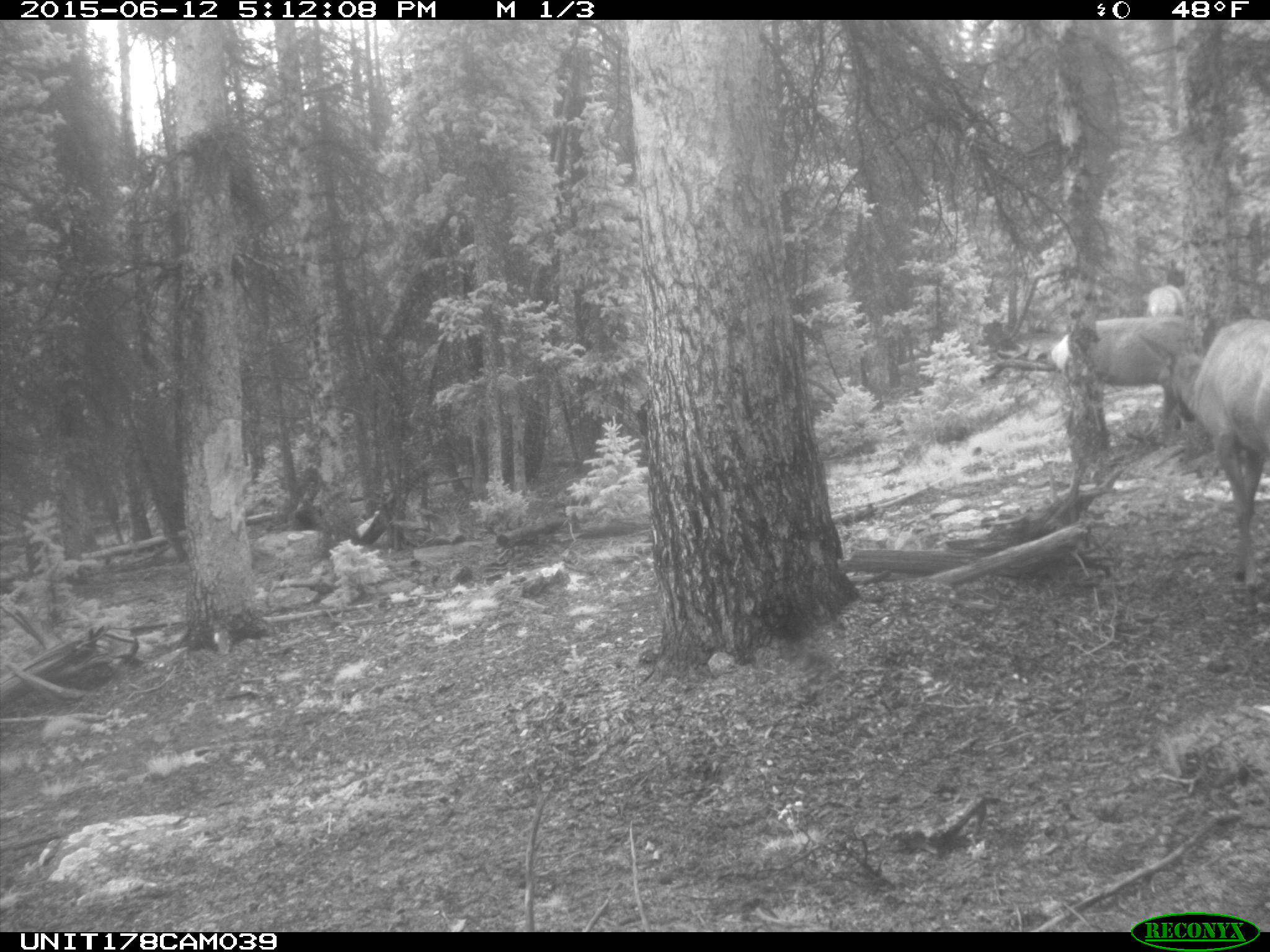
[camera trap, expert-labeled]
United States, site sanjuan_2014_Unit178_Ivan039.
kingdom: Animalia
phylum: Chordata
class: Mammalia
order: Artiodactyla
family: Cervidae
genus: Cervus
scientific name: Cervus elaphus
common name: red deer